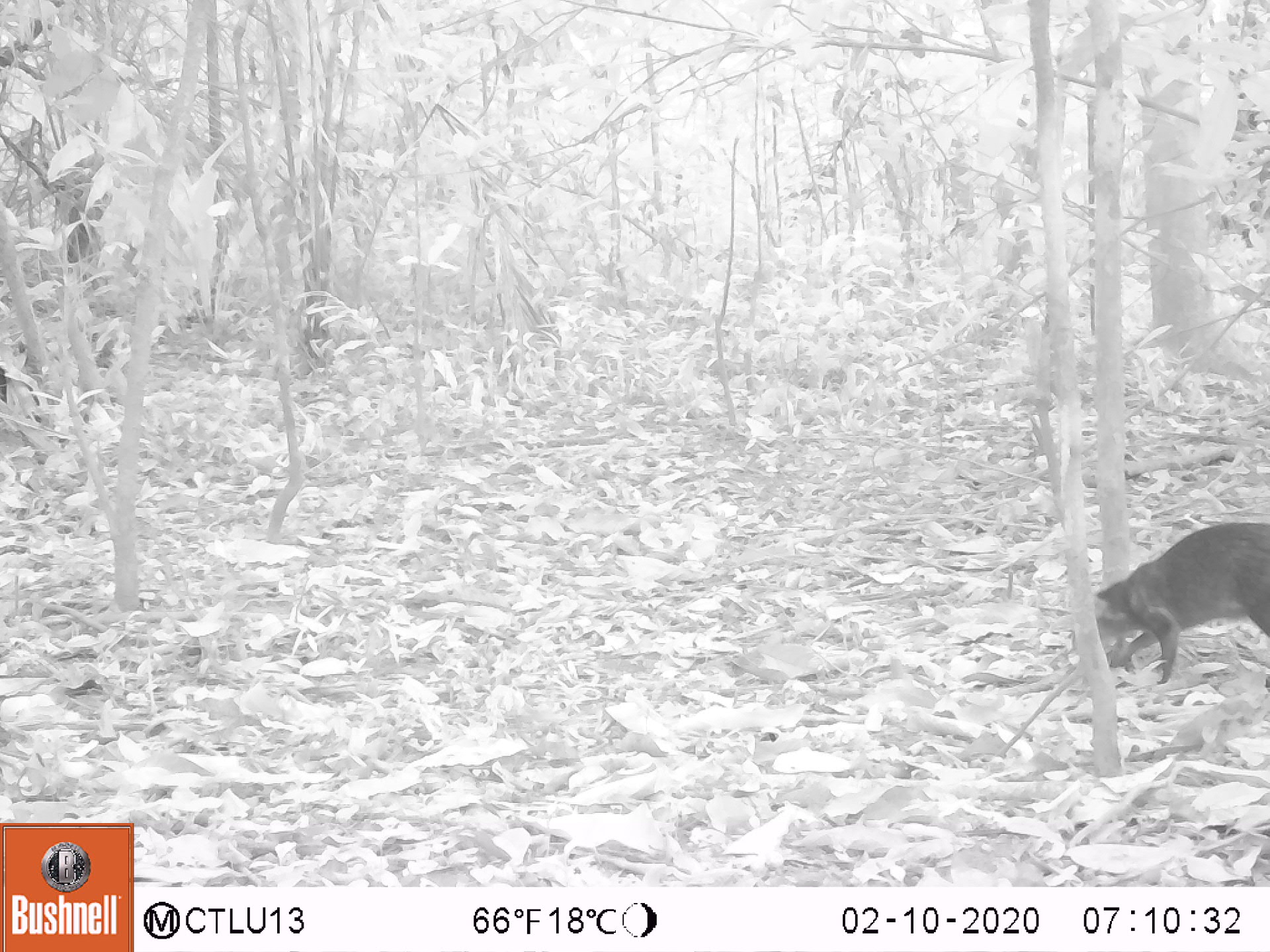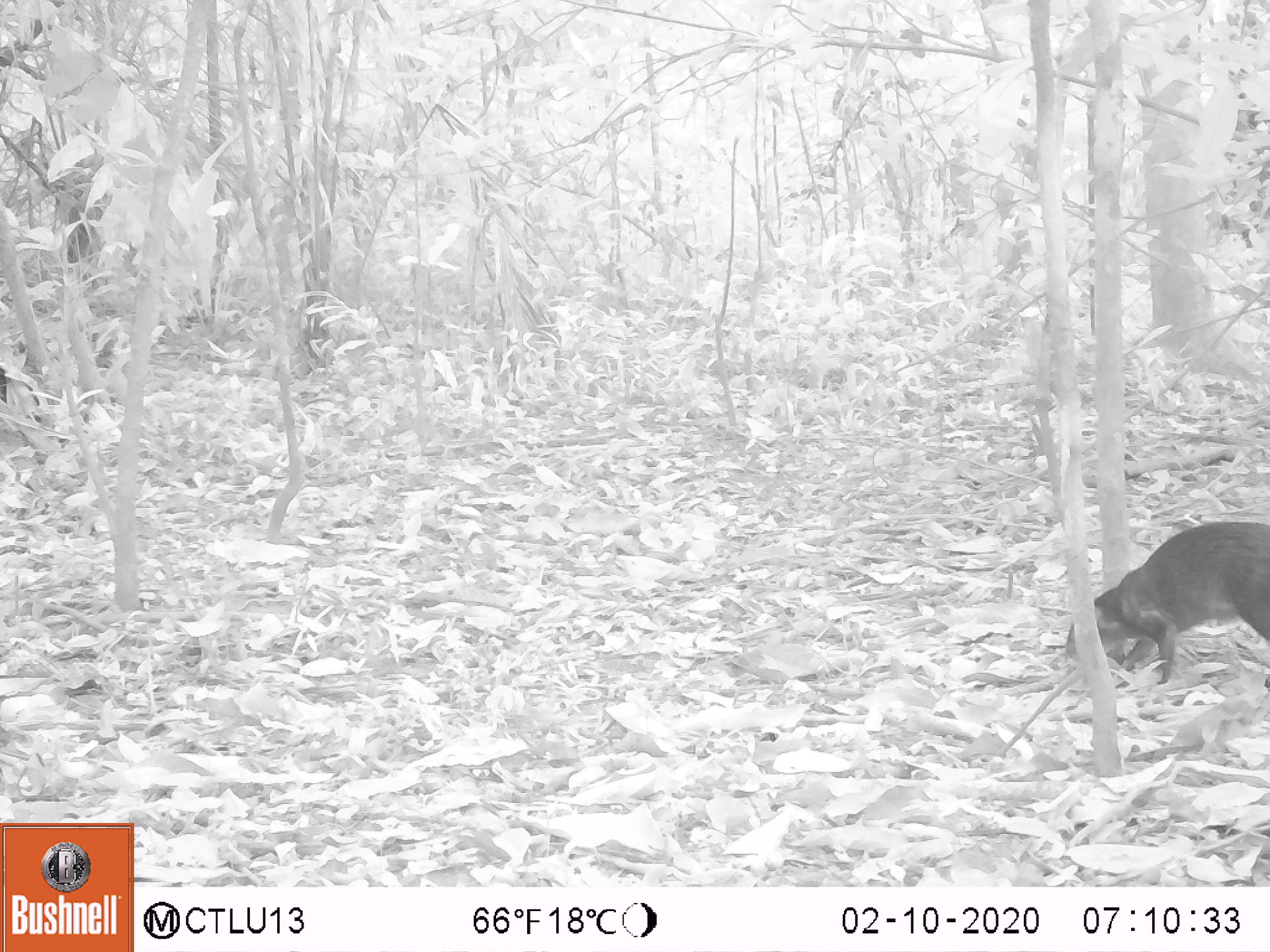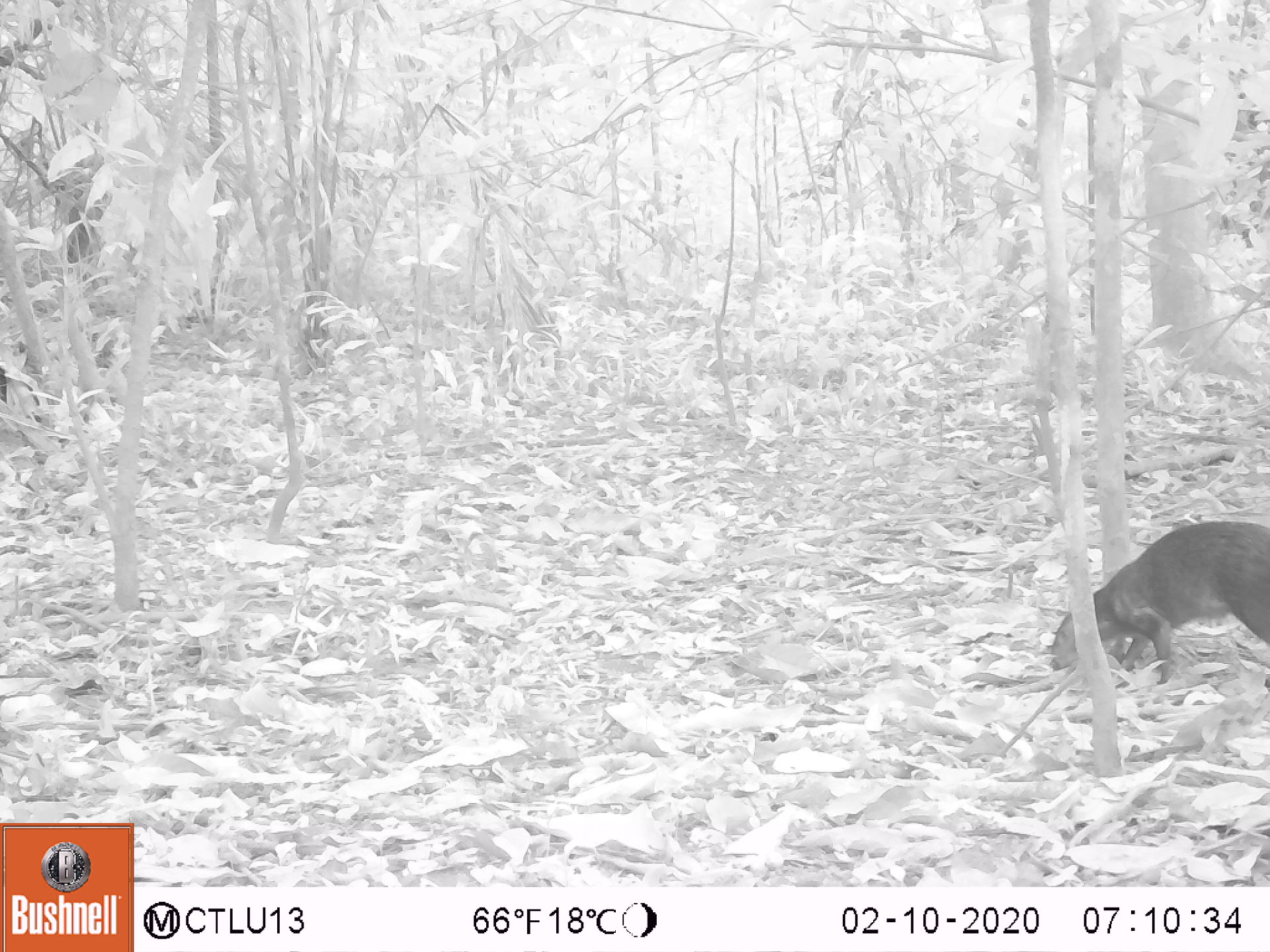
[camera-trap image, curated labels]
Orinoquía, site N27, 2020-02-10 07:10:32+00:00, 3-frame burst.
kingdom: Animalia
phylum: Chordata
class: Mammalia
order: Rodentia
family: Dasyproctidae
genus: Dasyprocta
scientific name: Dasyprocta fuliginosa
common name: black agouti